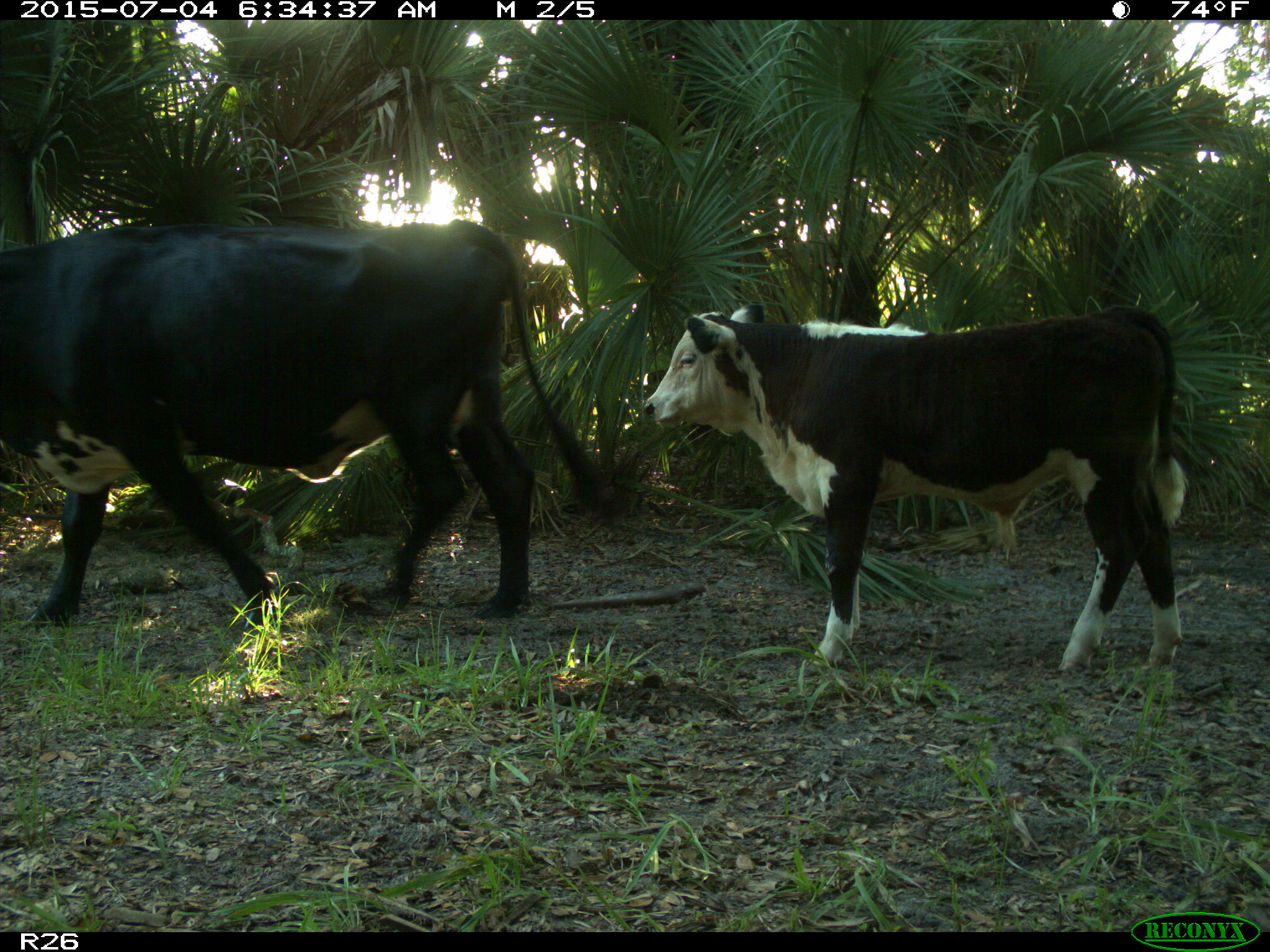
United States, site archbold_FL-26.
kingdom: Animalia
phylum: Chordata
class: Mammalia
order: Artiodactyla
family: Bovidae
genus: Bos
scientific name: Bos taurus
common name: domestic cow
Bos taurus (domestic cow).